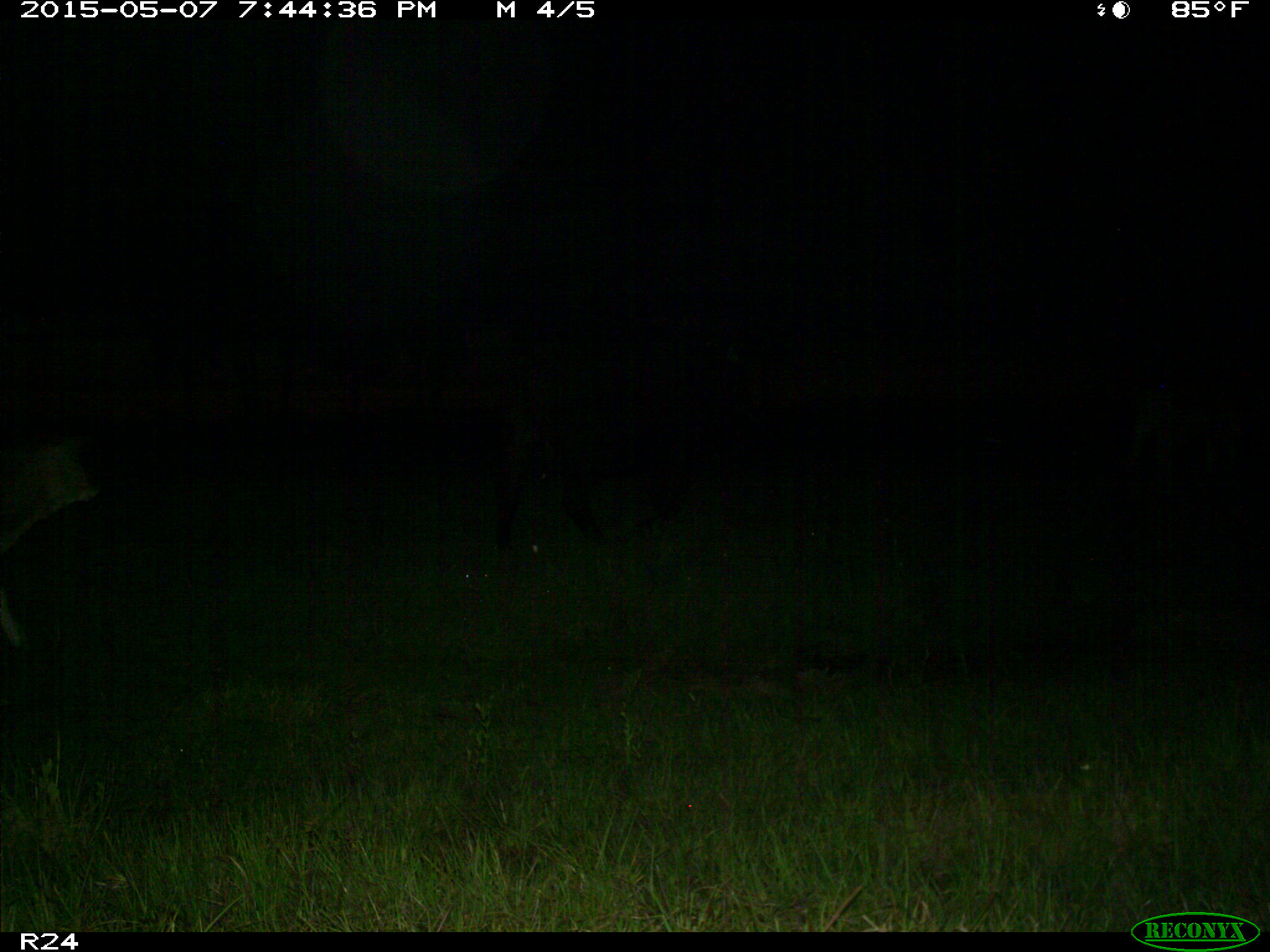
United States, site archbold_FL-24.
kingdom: Animalia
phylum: Chordata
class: Mammalia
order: Artiodactyla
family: Bovidae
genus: Bos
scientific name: Bos taurus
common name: domestic cow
Bos taurus (domestic cow).